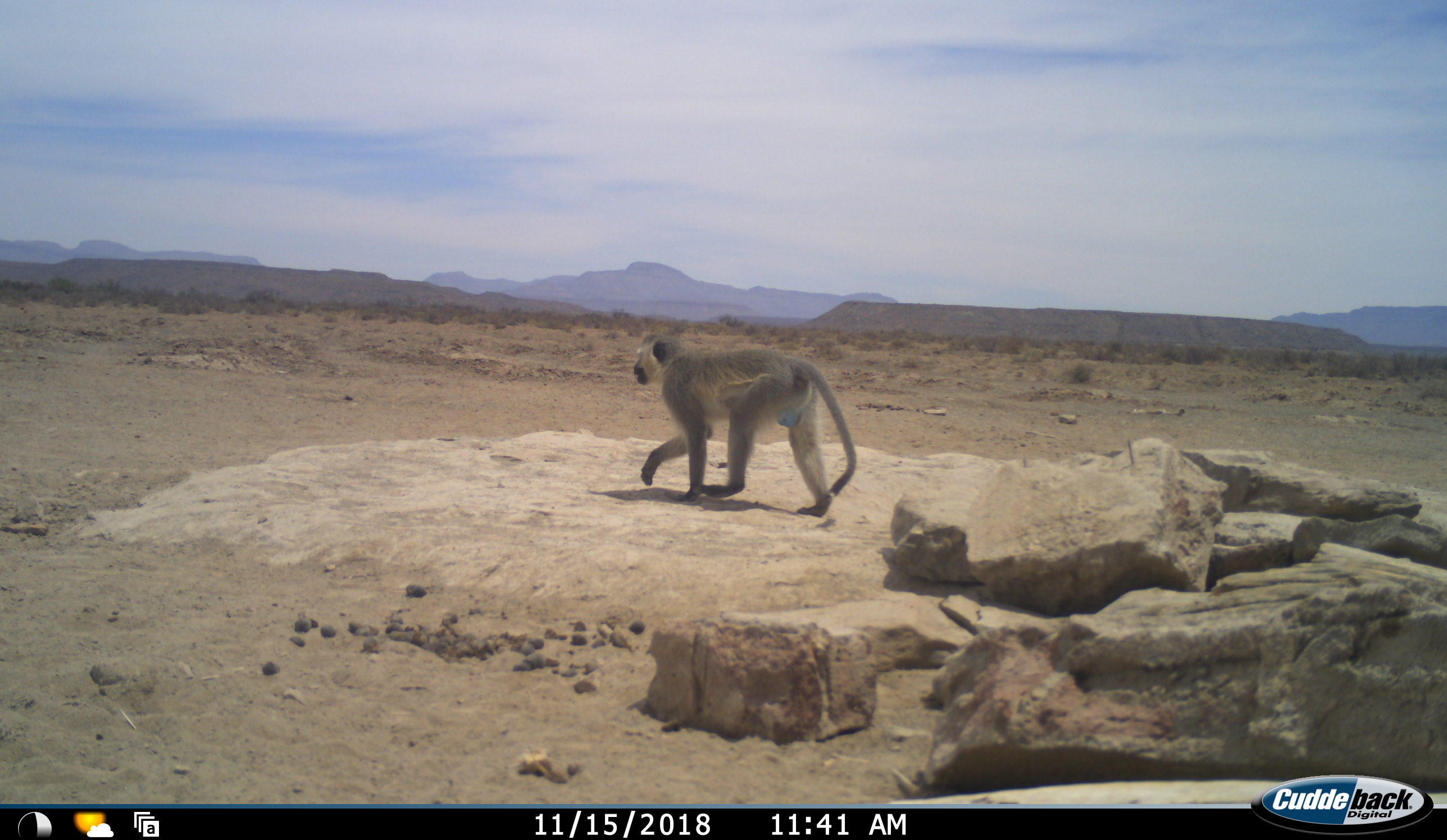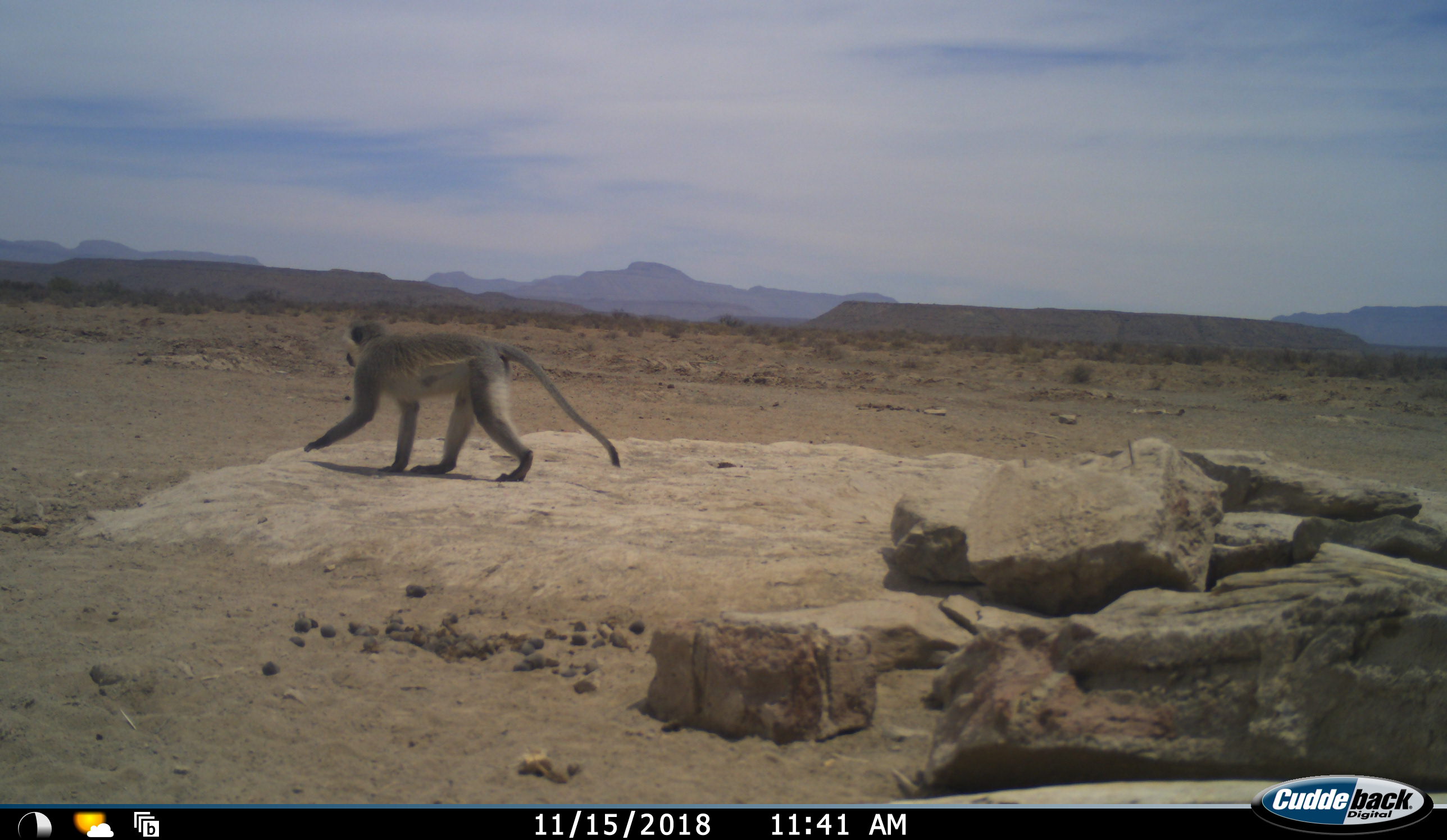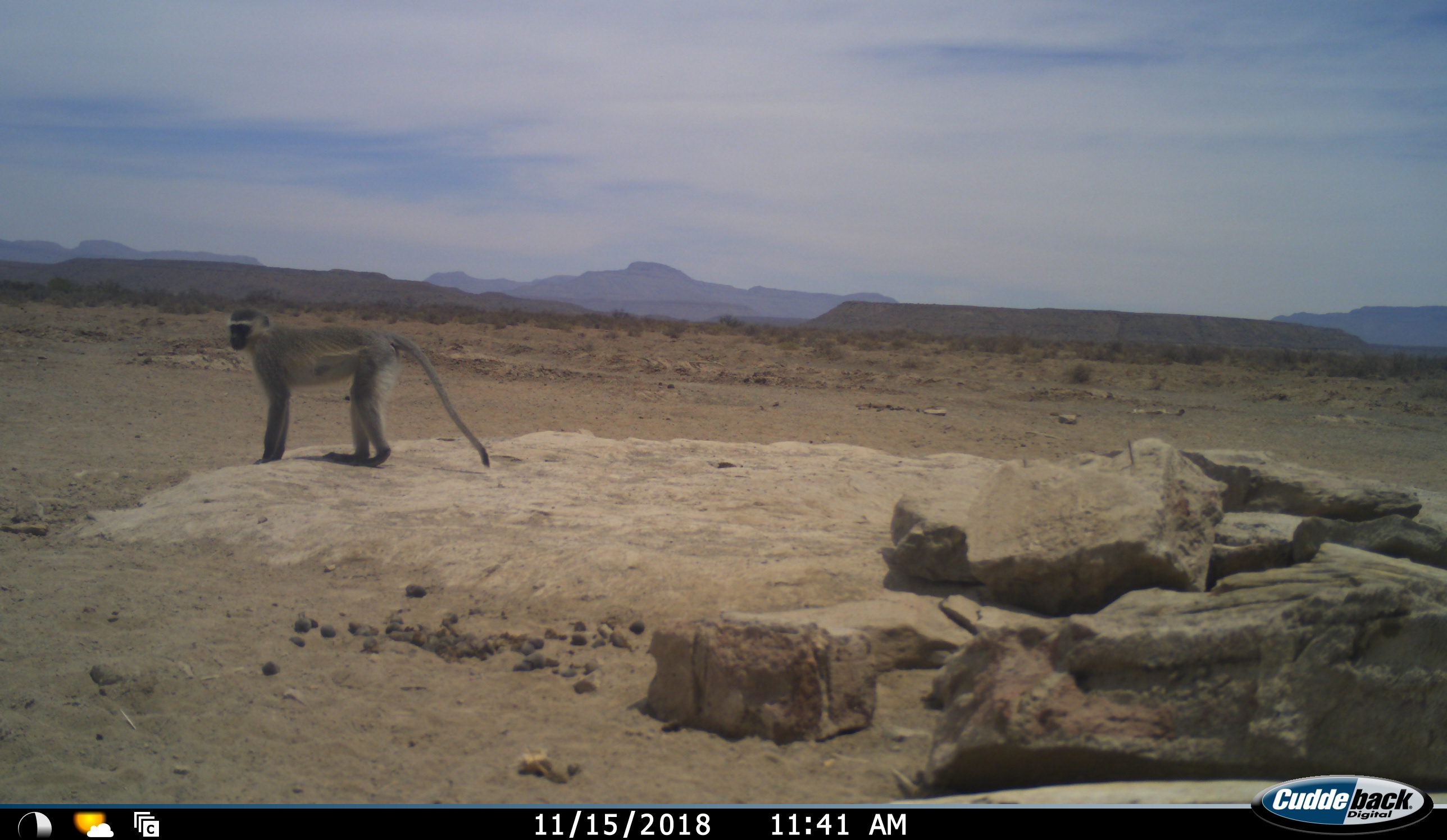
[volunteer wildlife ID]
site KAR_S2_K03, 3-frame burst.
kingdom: Animalia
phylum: Chordata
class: Mammalia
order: Primates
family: Cercopithecidae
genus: Chlorocebus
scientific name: Chlorocebus pygerythrus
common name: vervet monkey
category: monkeyvervet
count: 1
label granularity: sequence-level